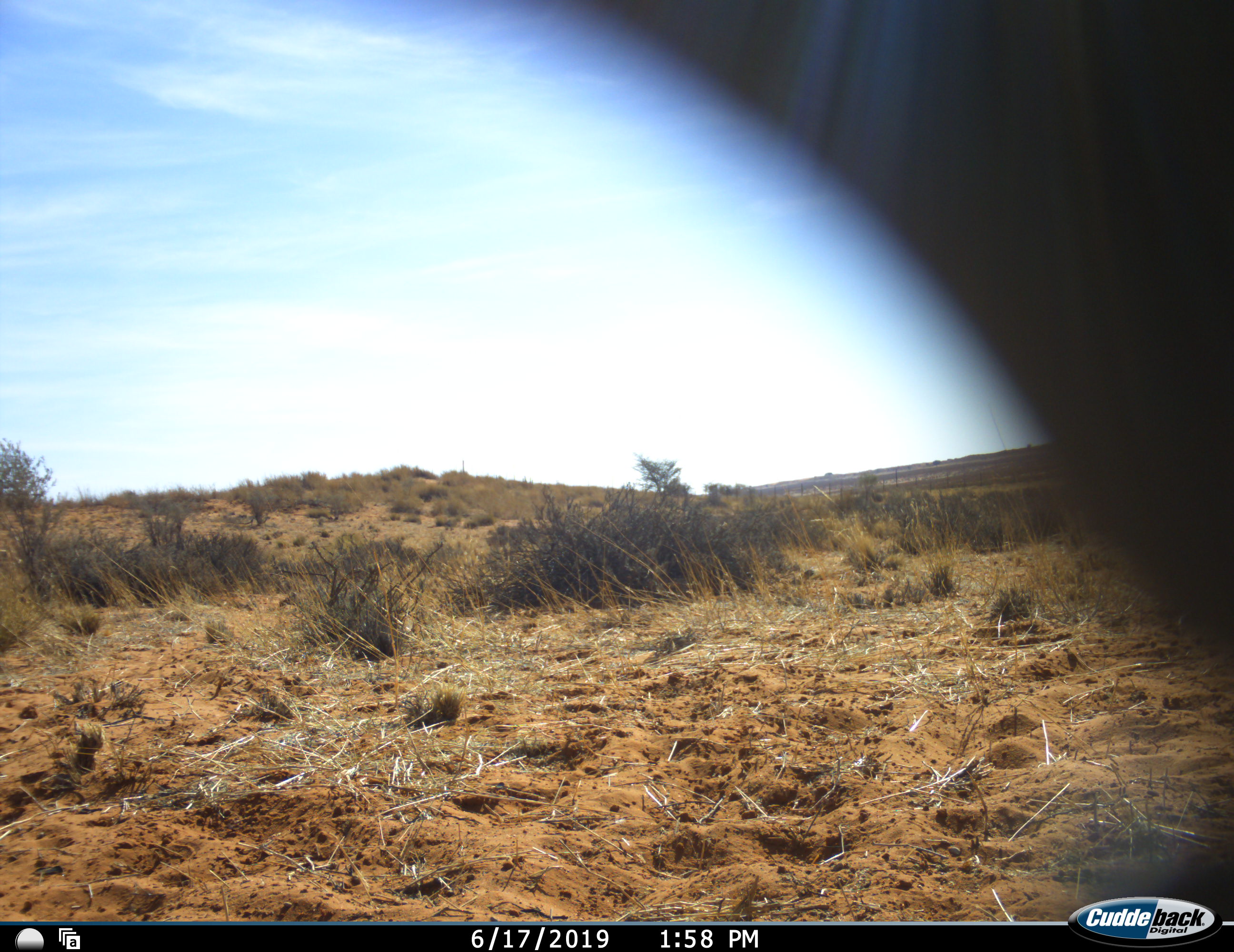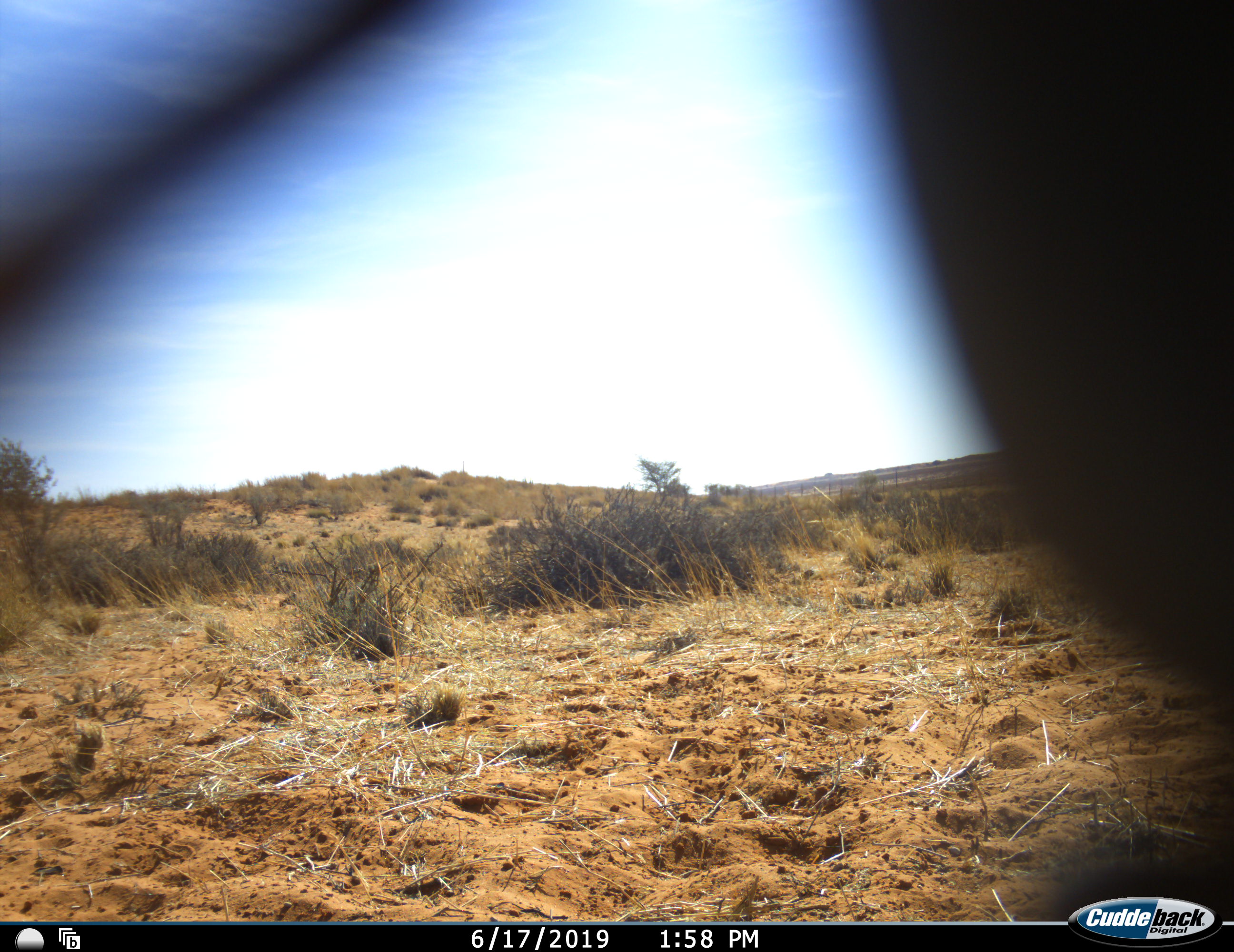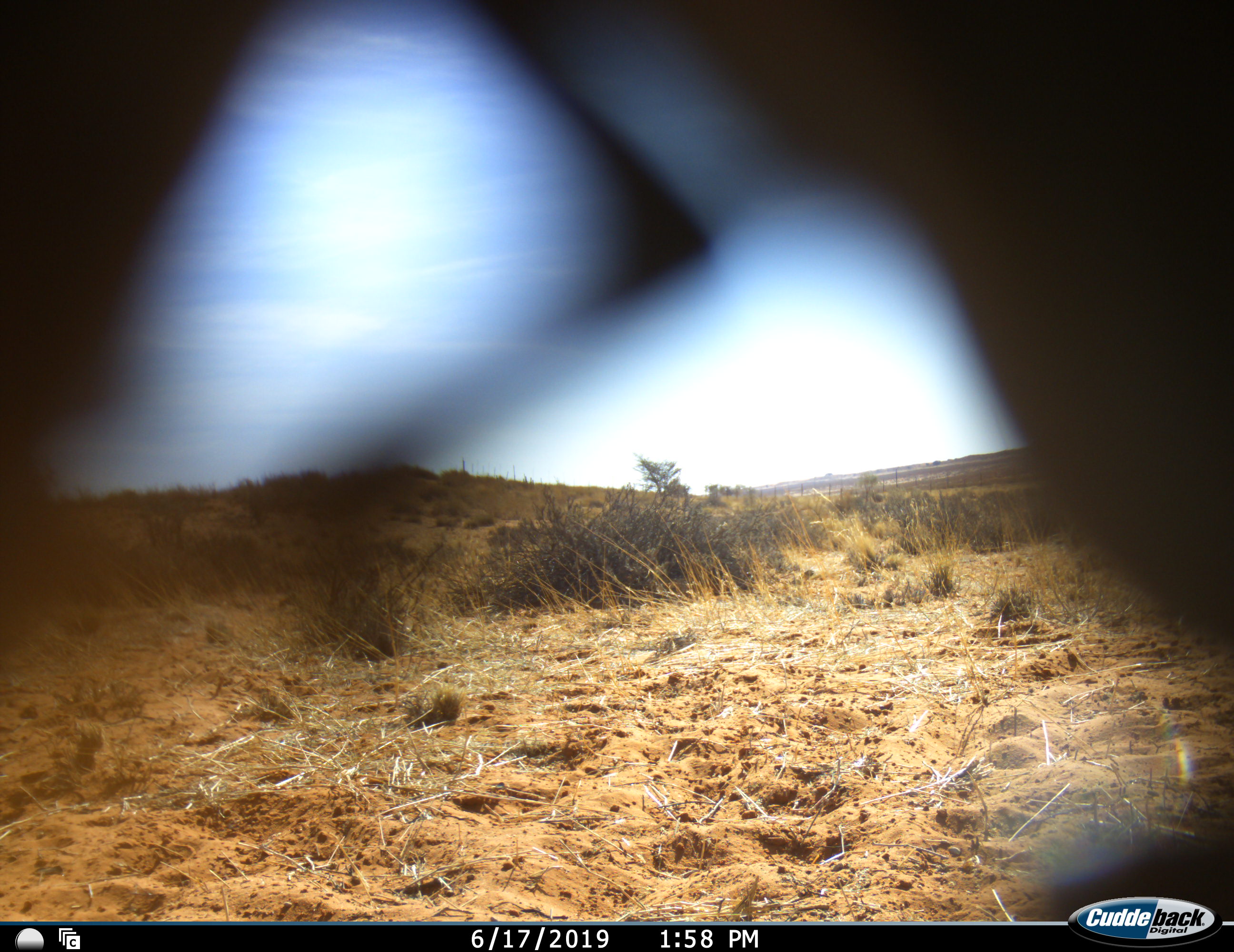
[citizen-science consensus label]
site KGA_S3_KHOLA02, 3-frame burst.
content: unidentified animal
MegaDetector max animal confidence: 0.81